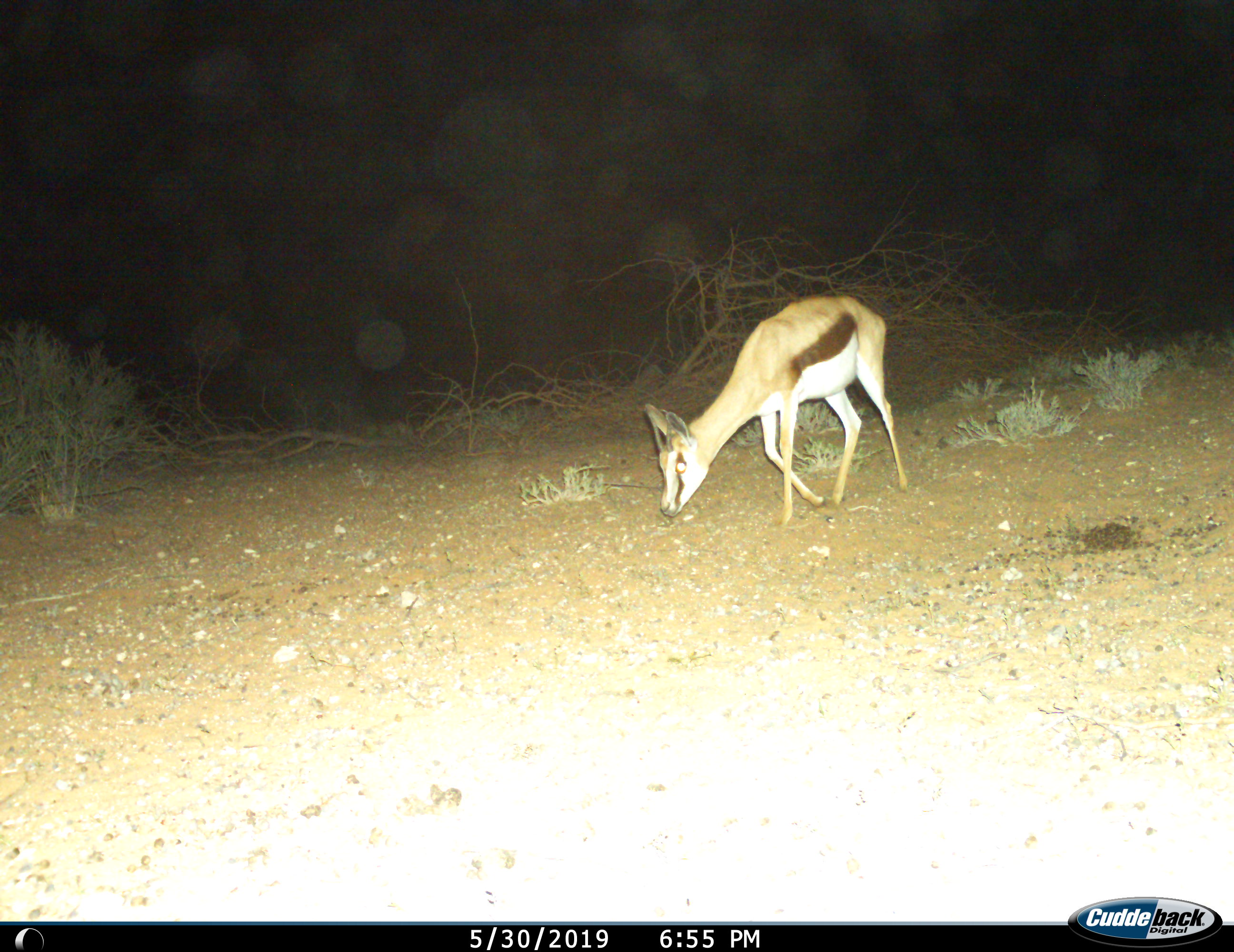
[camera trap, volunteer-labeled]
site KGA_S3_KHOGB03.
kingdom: Animalia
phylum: Chordata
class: Mammalia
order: Artiodactyla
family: Bovidae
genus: Antidorcas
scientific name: Antidorcas marsupialis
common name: springbok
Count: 1.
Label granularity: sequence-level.